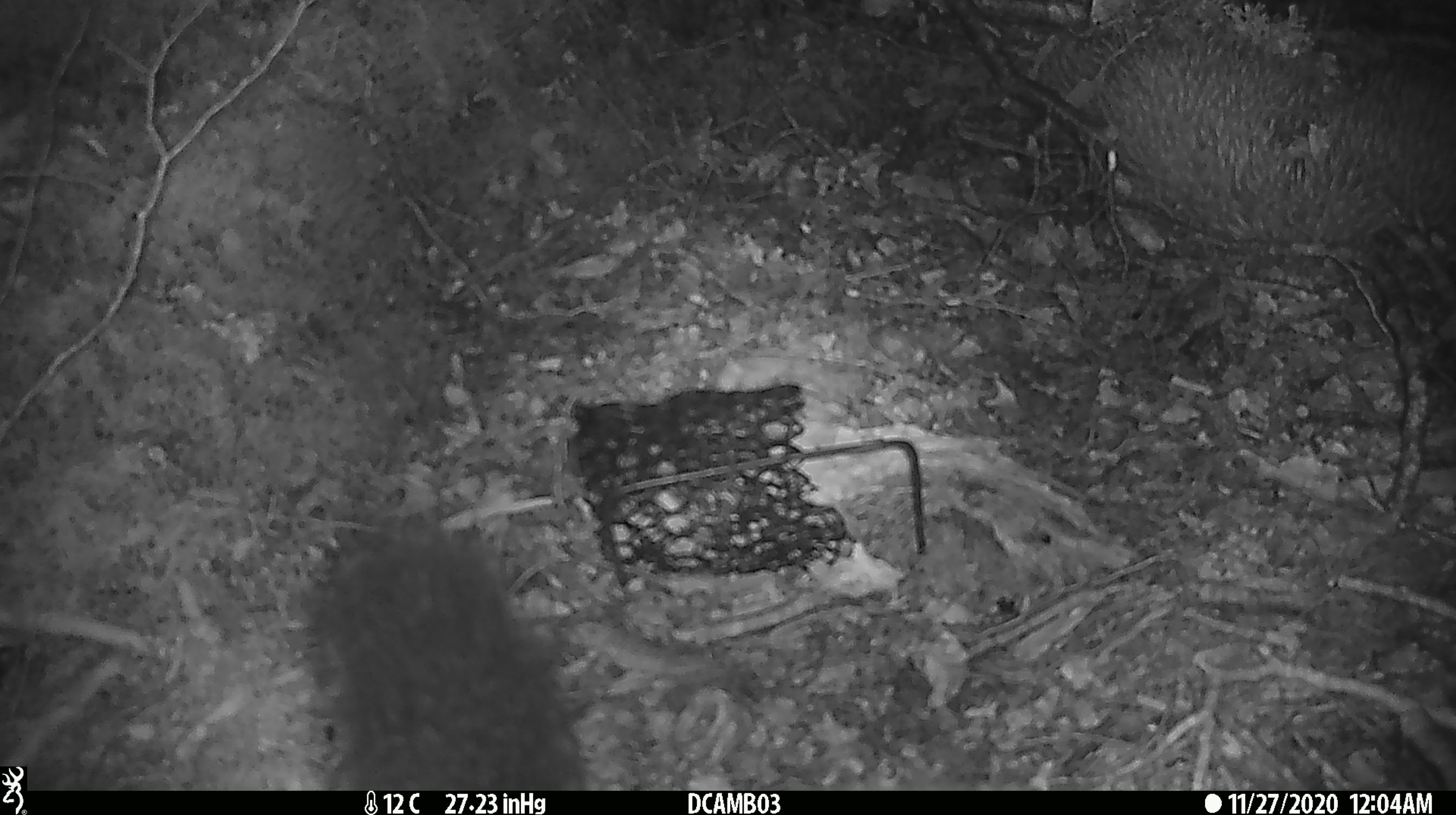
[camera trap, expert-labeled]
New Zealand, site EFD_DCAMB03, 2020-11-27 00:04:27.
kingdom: Animalia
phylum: Chordata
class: Mammalia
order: Diprotodontia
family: Phalangeridae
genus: Trichosurus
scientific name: Trichosurus vulpecula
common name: common brushtail possum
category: possum